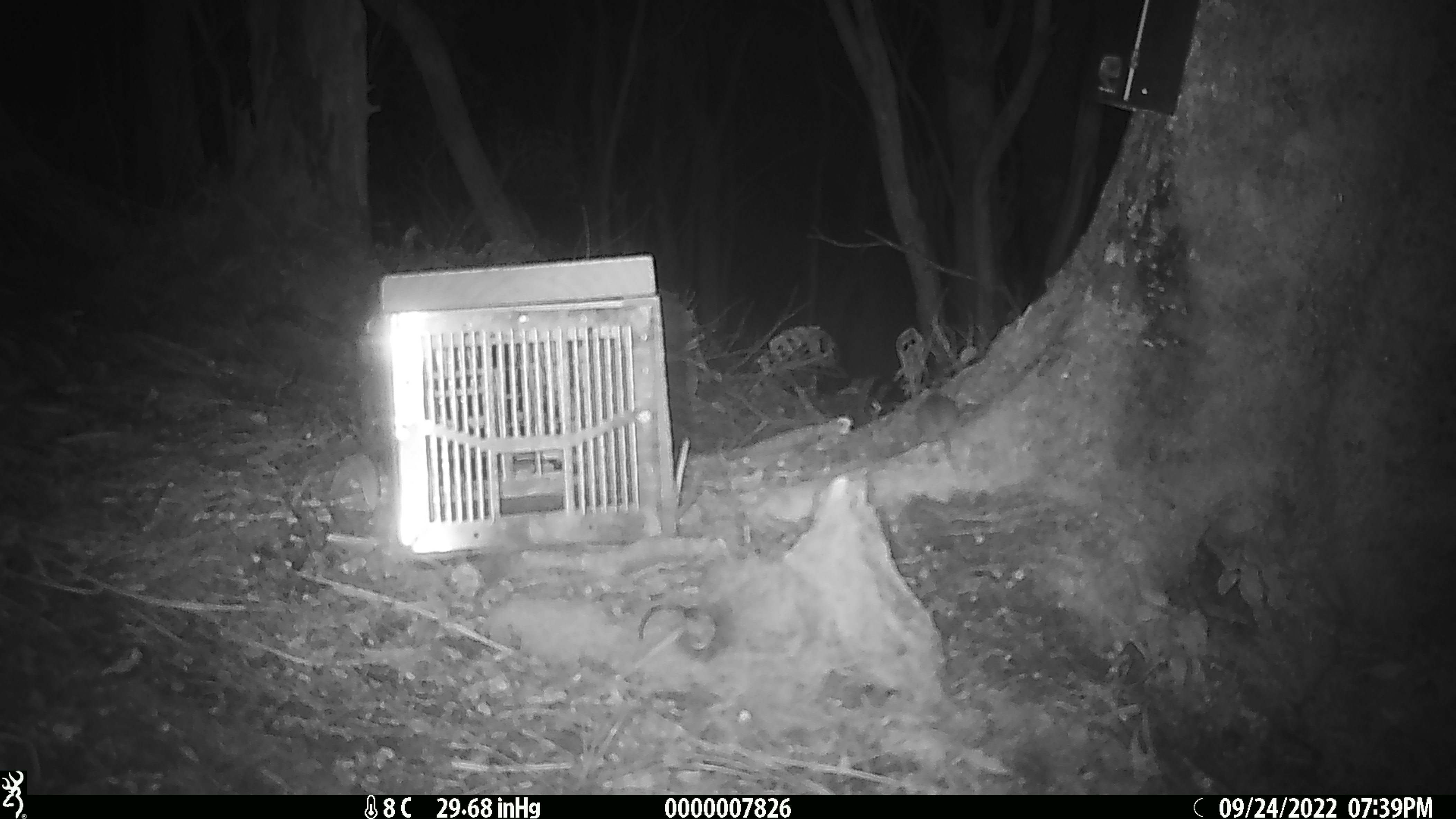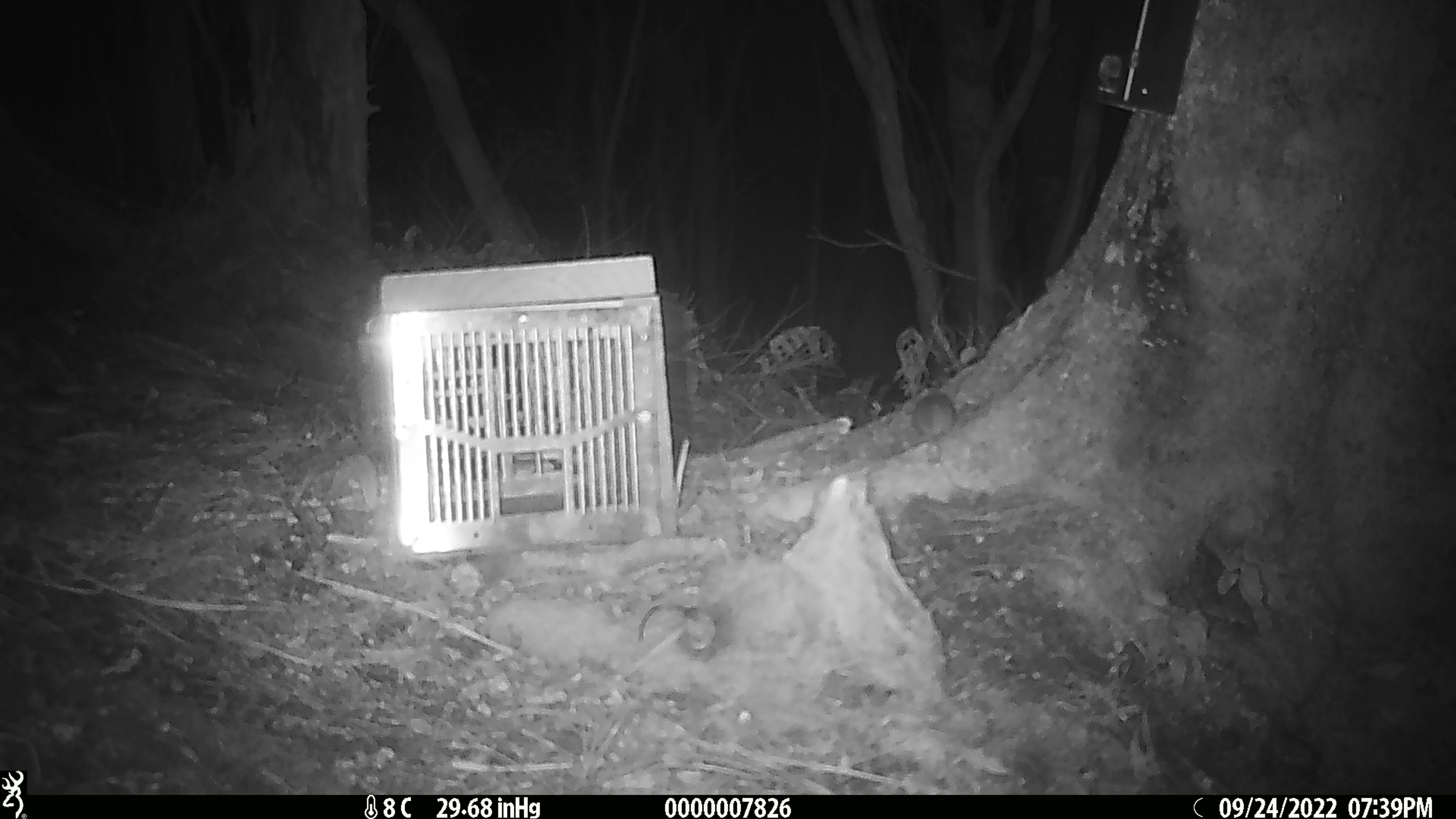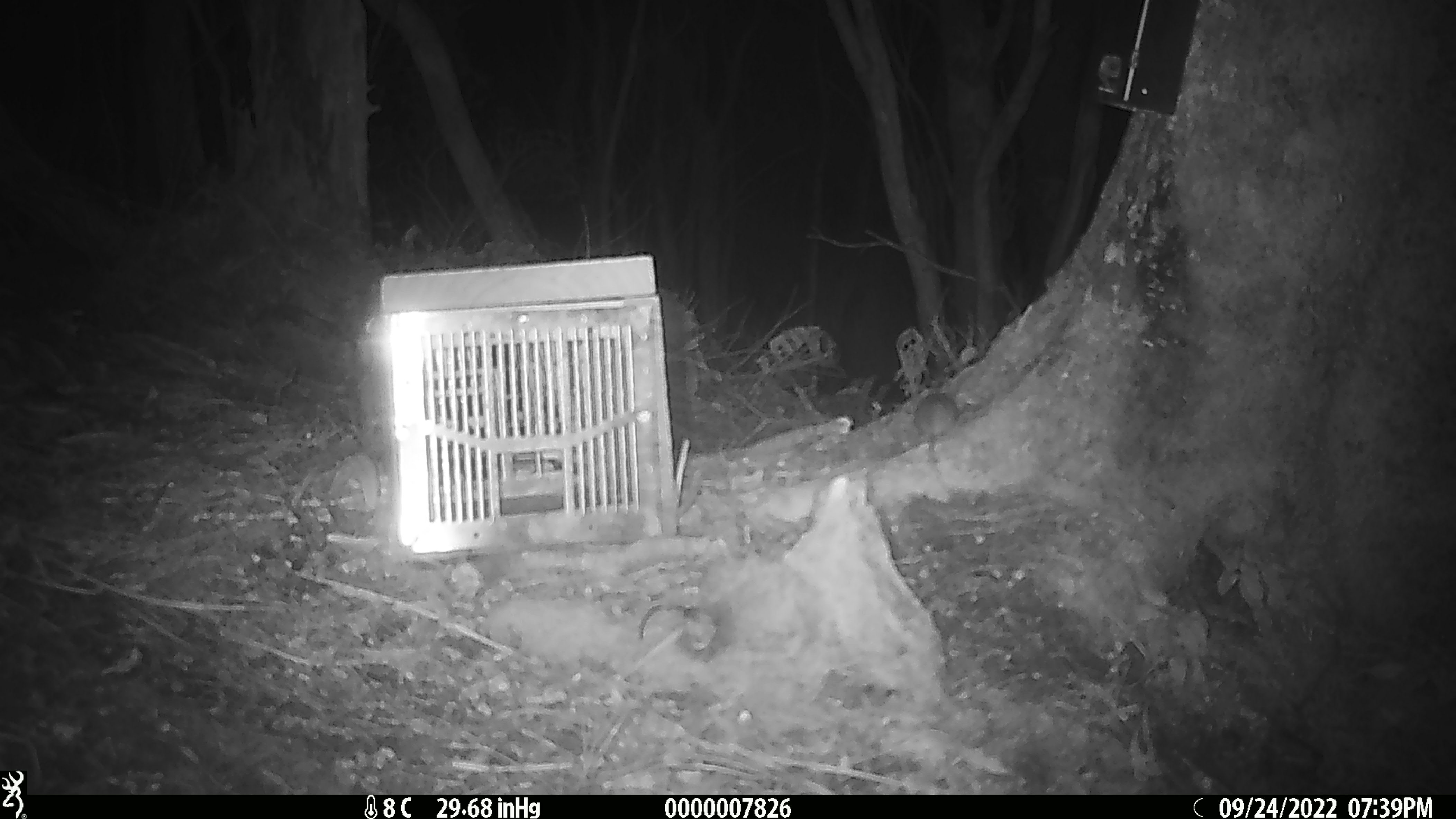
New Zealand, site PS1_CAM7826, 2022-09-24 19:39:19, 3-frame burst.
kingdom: Animalia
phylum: Chordata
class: Mammalia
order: Rodentia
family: Muridae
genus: Mus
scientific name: Mus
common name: mouse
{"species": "mouse (Mus)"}